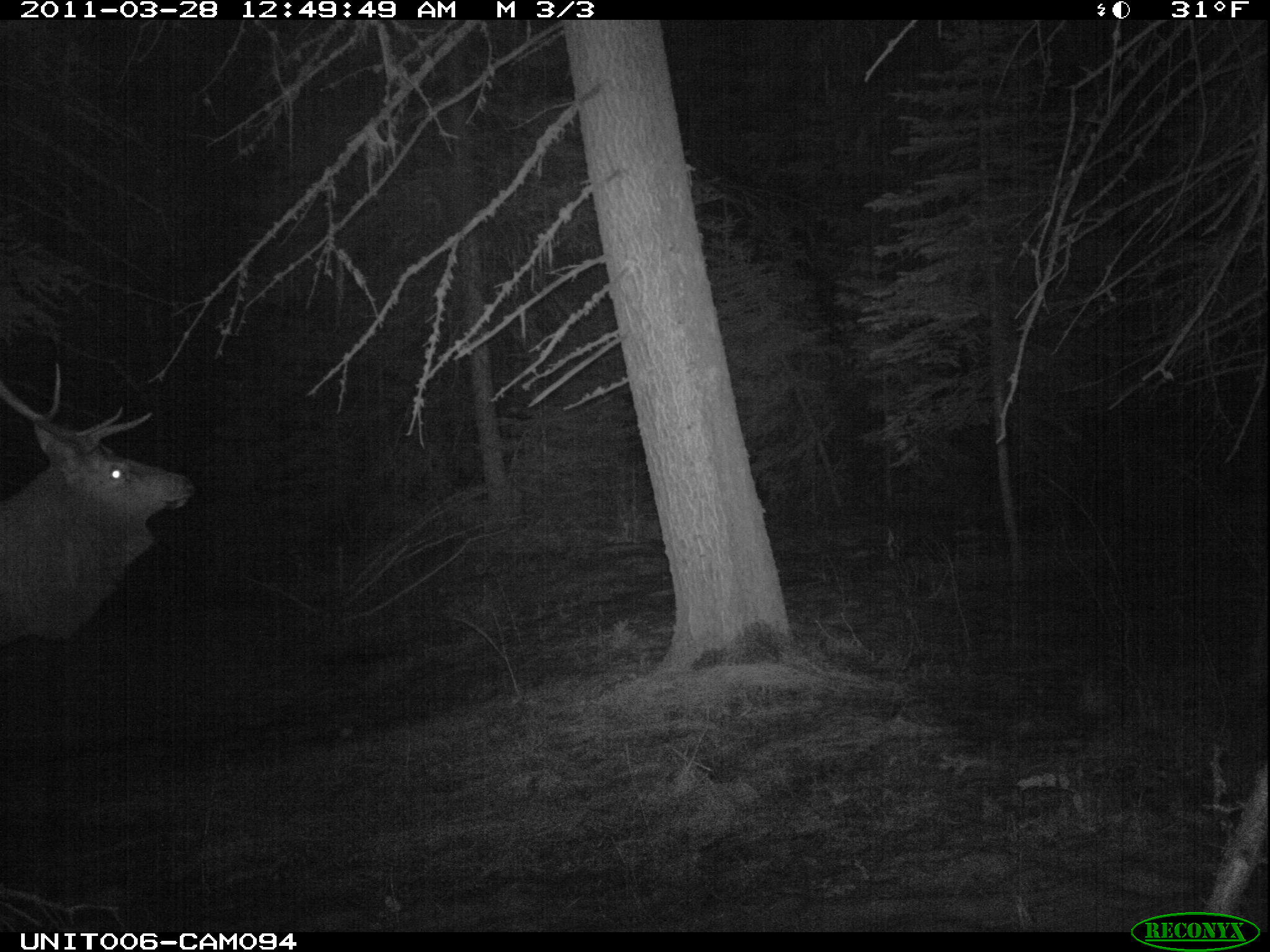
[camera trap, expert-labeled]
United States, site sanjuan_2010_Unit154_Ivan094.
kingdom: Animalia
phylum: Chordata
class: Mammalia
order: Artiodactyla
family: Cervidae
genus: Cervus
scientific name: Cervus elaphus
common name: red deer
Cervus elaphus (red deer).